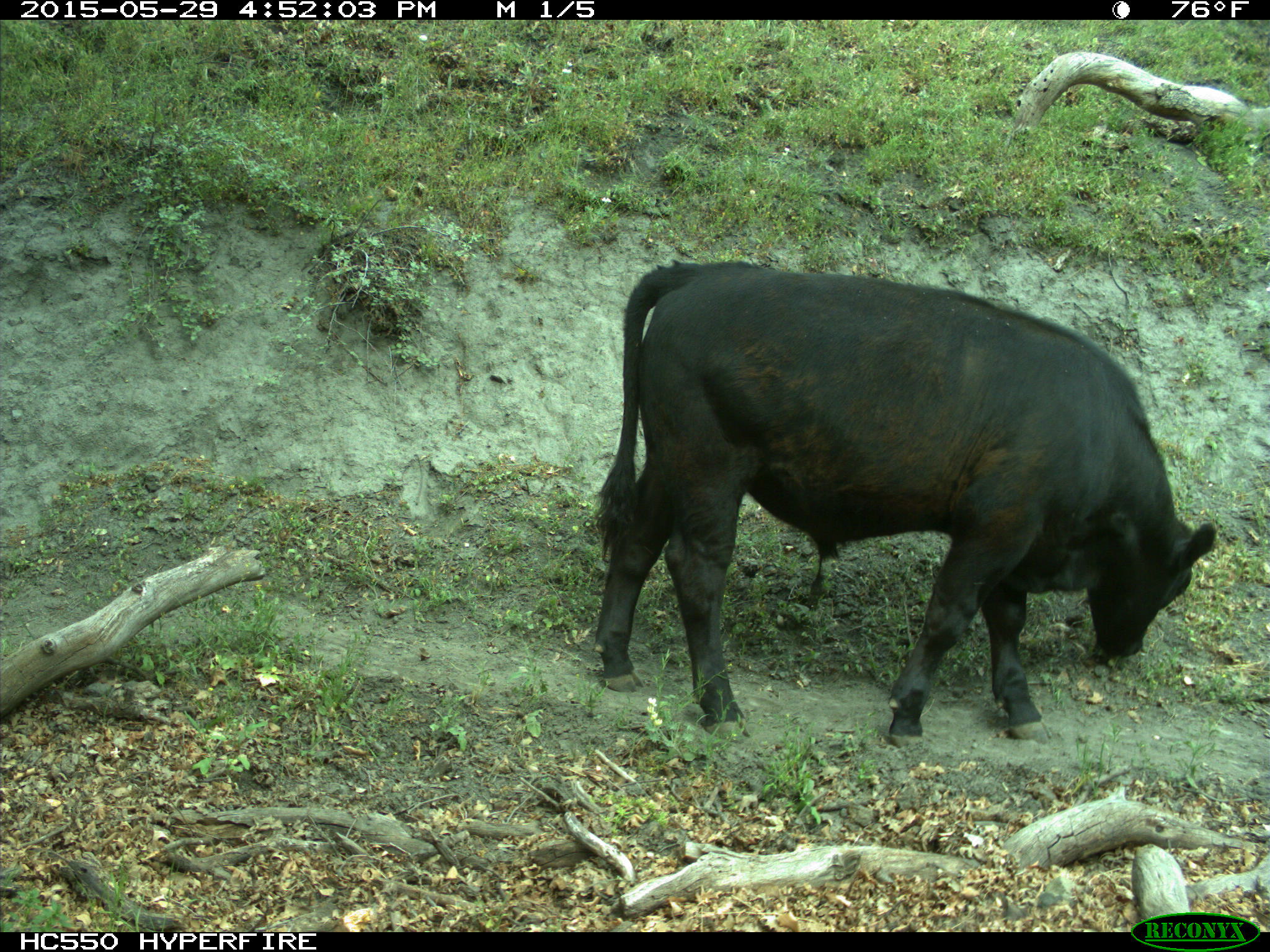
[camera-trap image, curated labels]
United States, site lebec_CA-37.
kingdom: Animalia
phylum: Chordata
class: Mammalia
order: Artiodactyla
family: Bovidae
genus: Bos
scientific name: Bos taurus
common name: domestic cow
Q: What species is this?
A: Bos taurus (domestic cow).